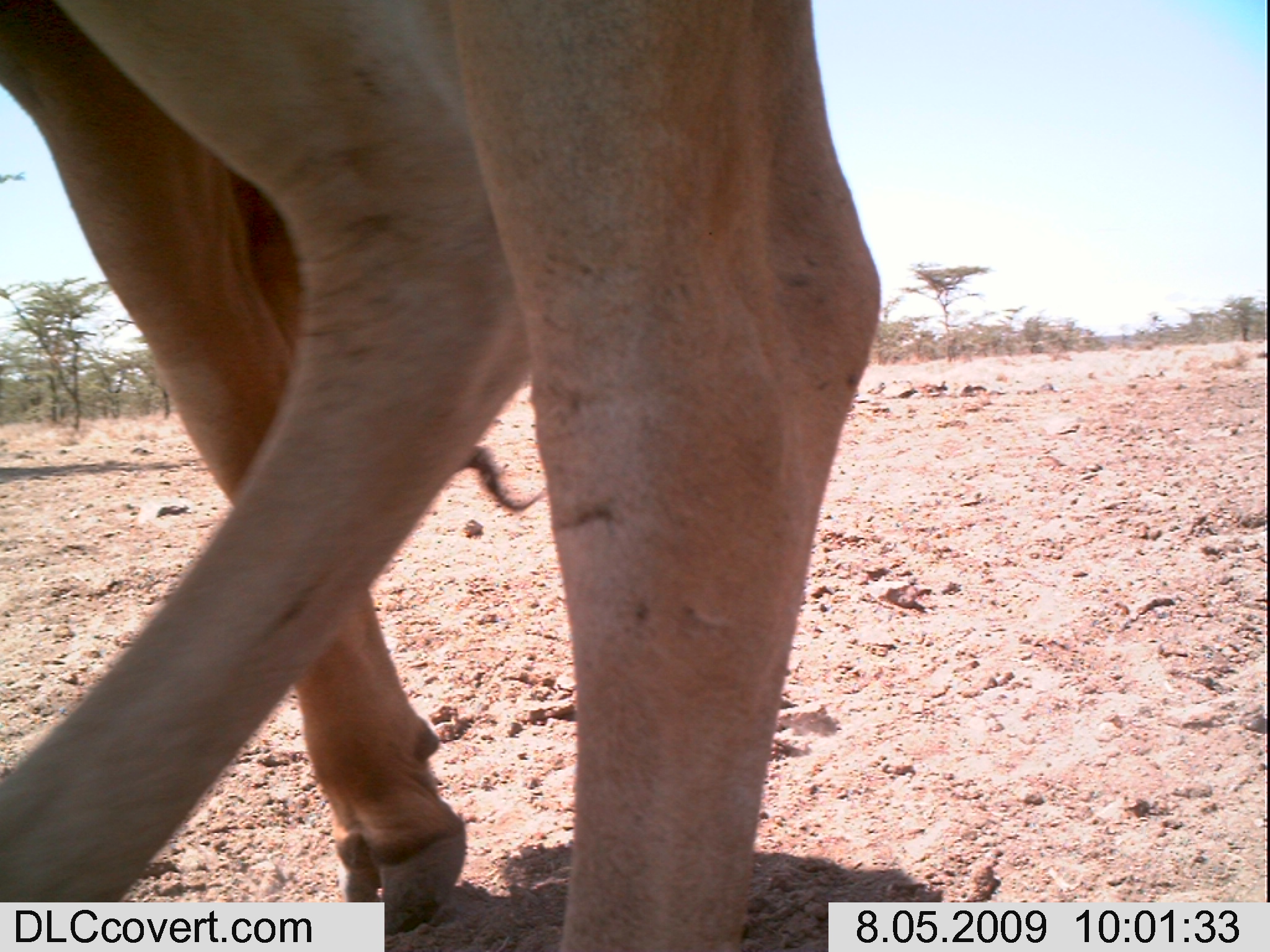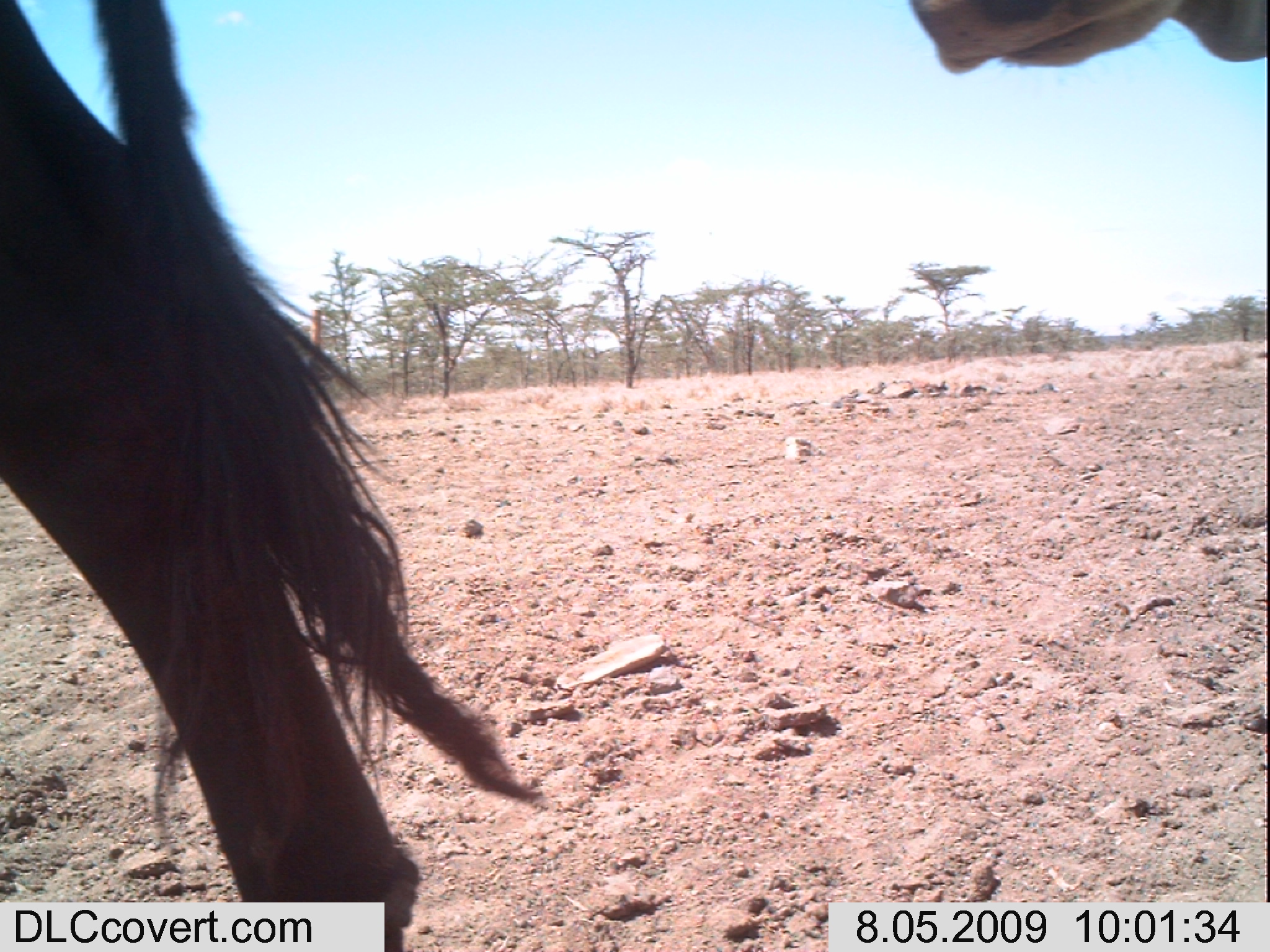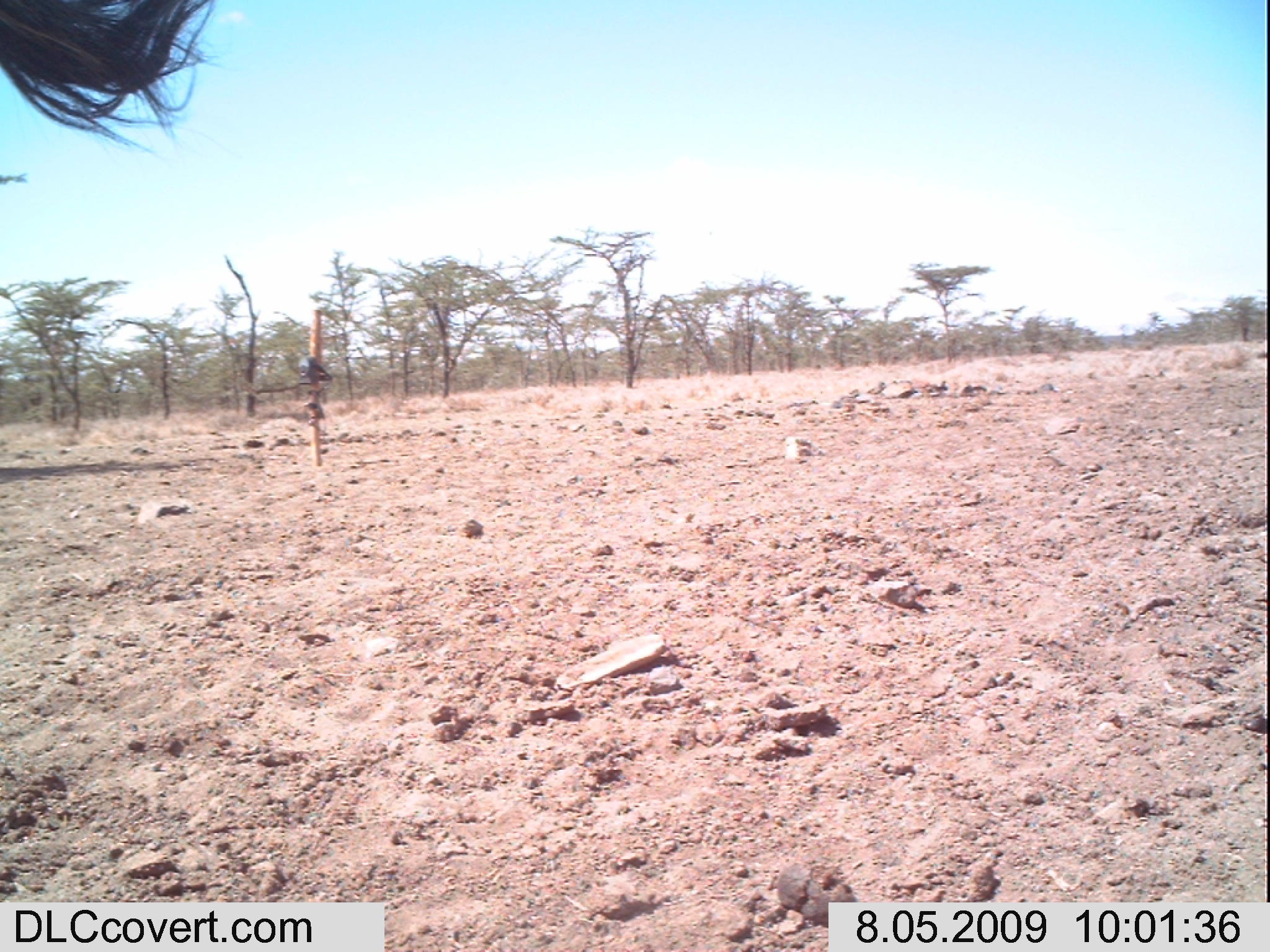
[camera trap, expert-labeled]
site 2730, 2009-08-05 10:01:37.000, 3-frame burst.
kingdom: Animalia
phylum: Chordata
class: Mammalia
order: Artiodactyla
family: Bovidae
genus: Bos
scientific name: Bos taurus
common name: domestic cattle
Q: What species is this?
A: Bos taurus (domestic cattle).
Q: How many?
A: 2.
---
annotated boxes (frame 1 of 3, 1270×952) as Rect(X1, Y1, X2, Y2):
bos taurus: Rect(0, 0, 878, 948); Rect(0, 0, 544, 941)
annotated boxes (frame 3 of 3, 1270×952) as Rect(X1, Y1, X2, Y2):
bos taurus: Rect(0, 0, 223, 156)